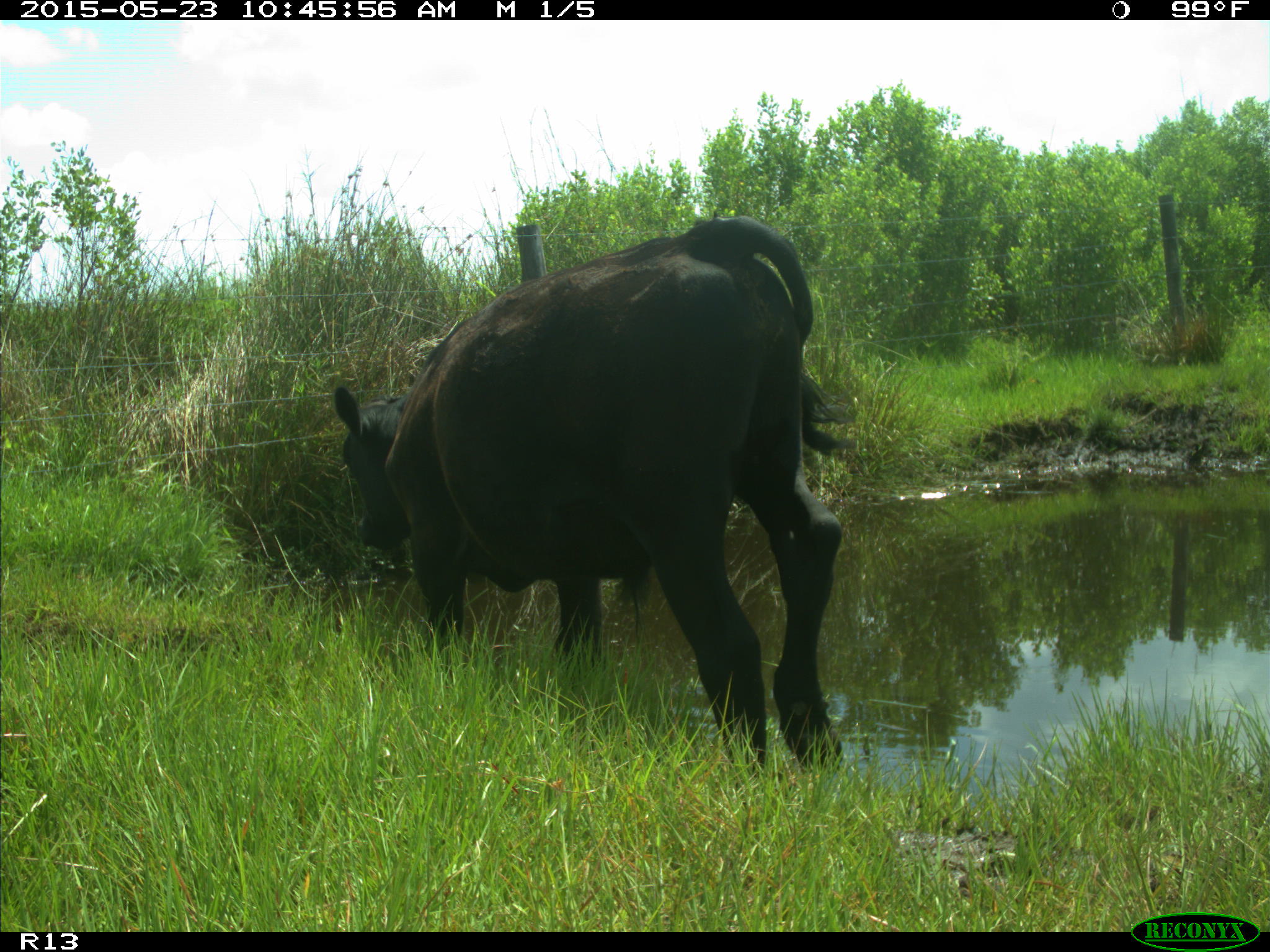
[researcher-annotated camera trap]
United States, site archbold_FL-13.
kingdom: Animalia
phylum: Chordata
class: Mammalia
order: Artiodactyla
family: Bovidae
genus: Bos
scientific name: Bos taurus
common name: domestic cow